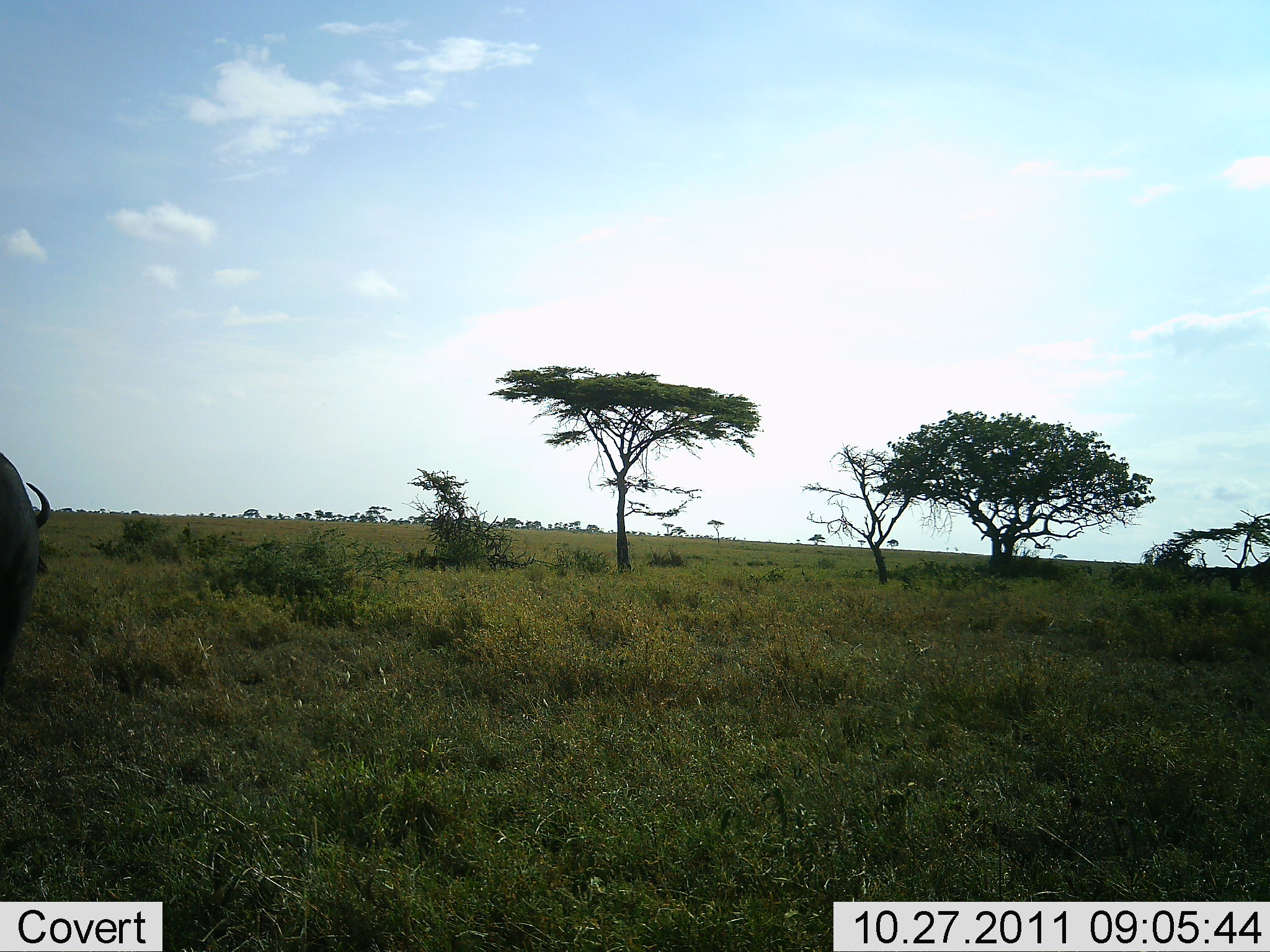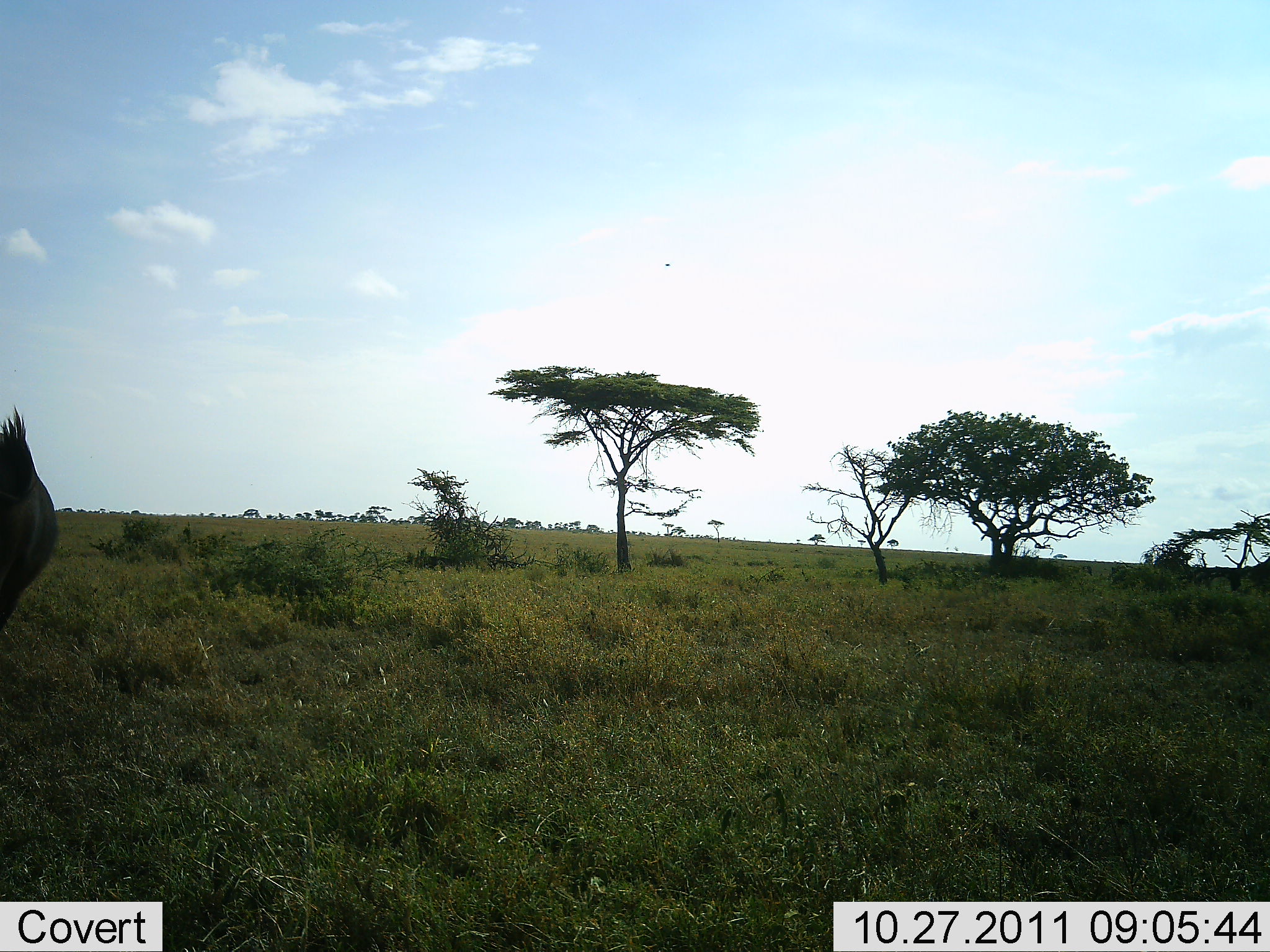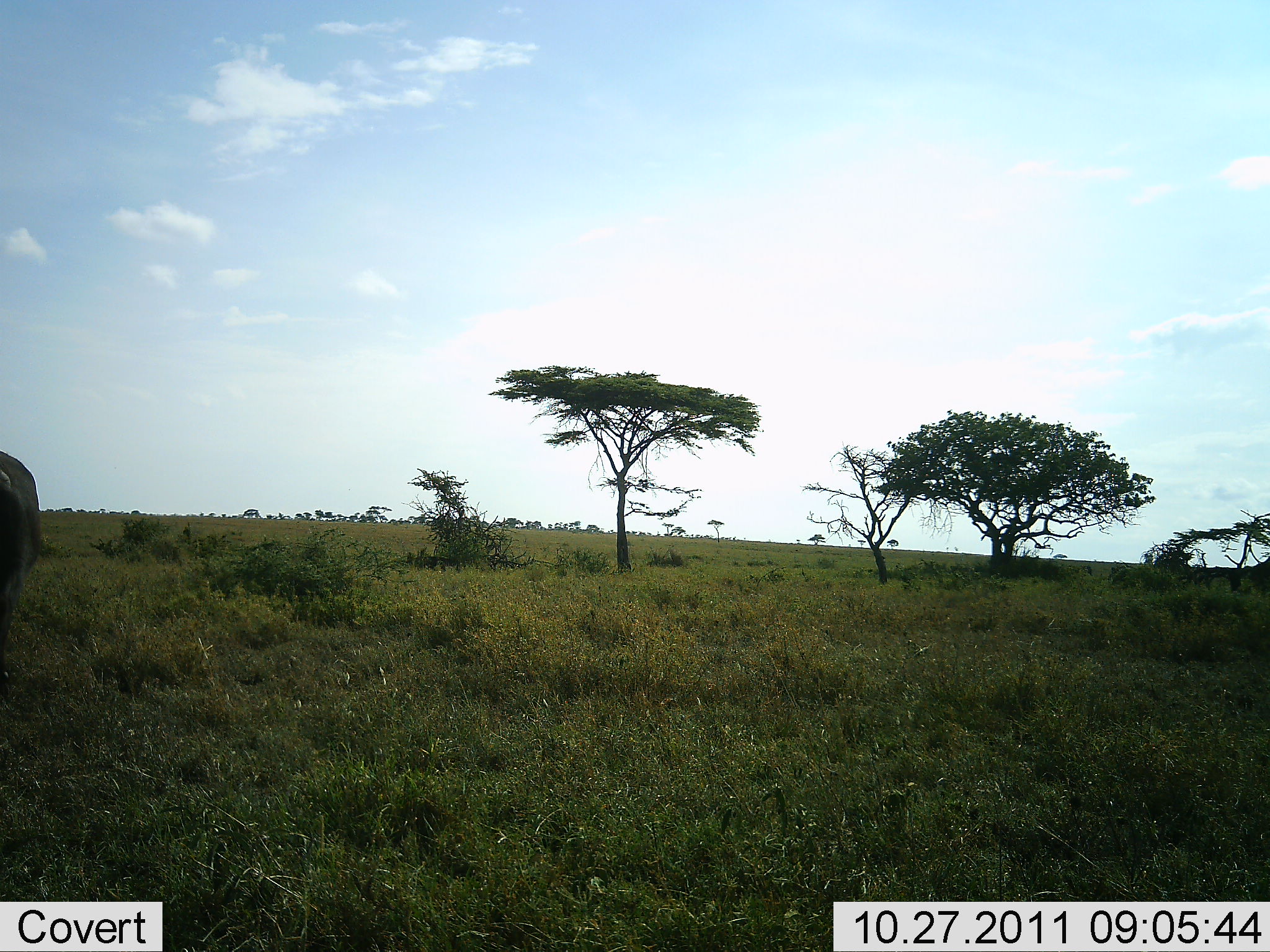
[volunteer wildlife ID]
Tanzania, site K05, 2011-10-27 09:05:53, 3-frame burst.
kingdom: Animalia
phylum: Chordata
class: Mammalia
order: Artiodactyla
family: Bovidae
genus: Connochaetes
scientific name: Connochaetes taurinus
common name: blue wildebeest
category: wildebeest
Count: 1.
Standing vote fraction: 69%.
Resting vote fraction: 0%.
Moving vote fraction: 23%.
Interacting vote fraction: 0%.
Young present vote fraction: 0%.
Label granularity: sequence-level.